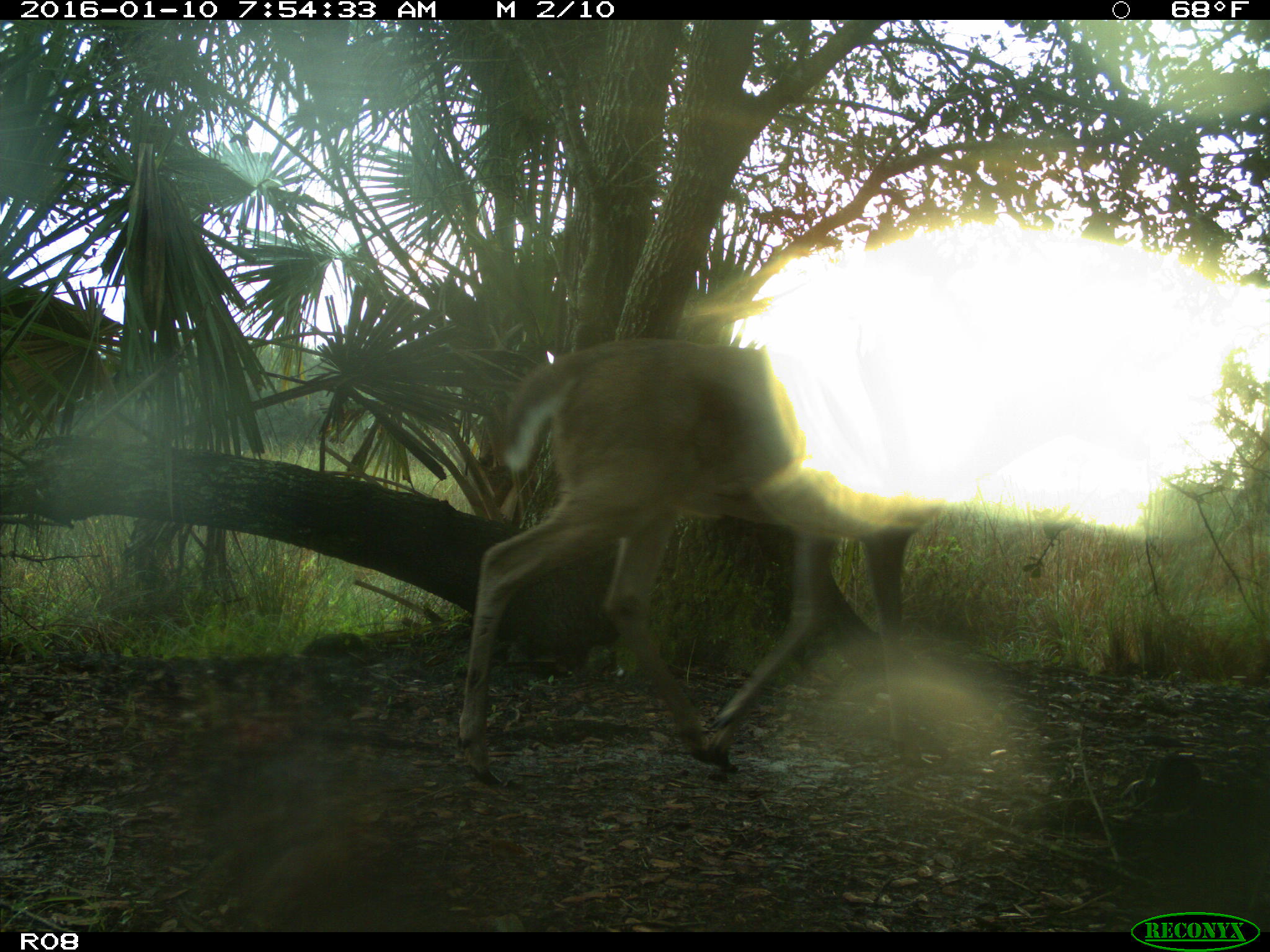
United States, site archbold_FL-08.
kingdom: Animalia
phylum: Chordata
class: Mammalia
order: Artiodactyla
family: Cervidae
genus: Odocoileus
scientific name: Odocoileus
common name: deer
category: unidentified deer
Unidentified deer (deer) (Odocoileus).